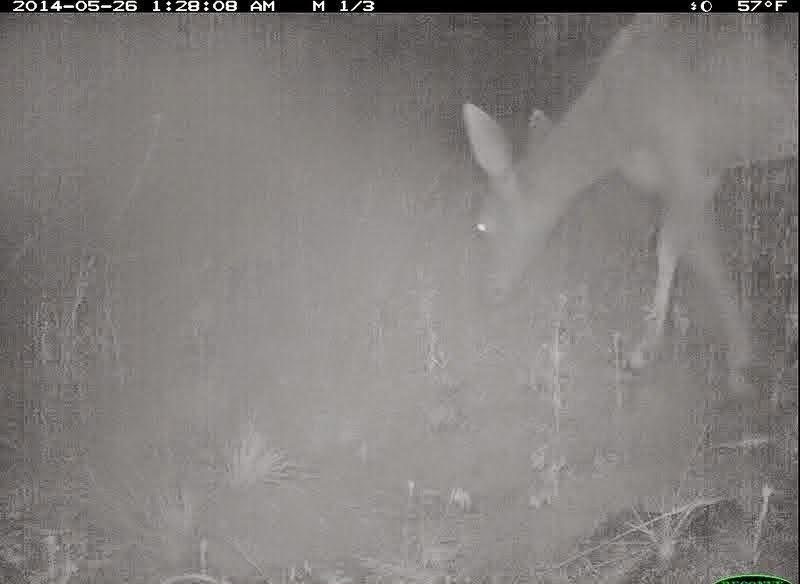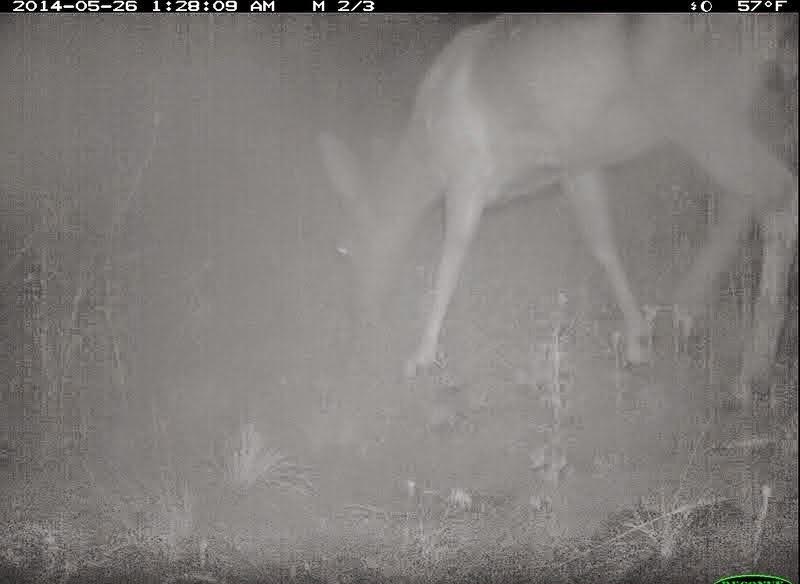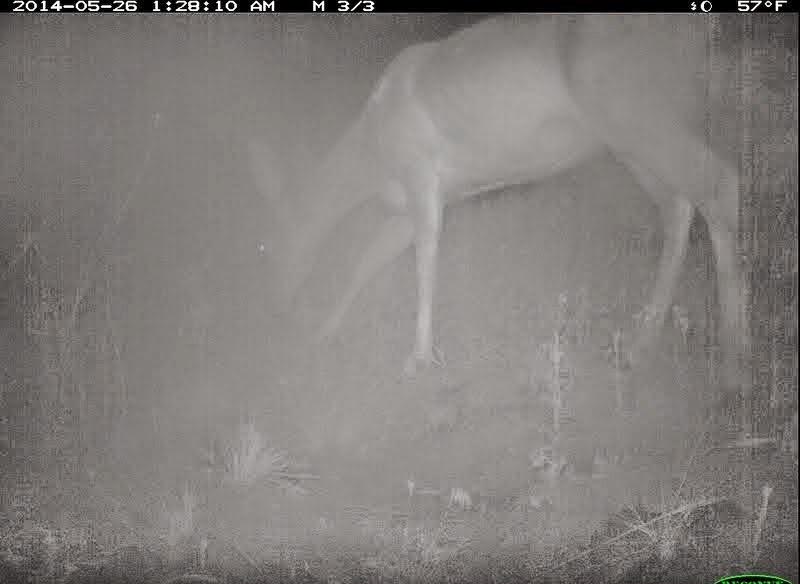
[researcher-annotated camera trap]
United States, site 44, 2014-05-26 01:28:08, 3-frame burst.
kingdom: Animalia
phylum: Chordata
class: Mammalia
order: Artiodactyla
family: Cervidae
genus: Odocoileus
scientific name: Odocoileus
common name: deer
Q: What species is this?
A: Deer (Odocoileus).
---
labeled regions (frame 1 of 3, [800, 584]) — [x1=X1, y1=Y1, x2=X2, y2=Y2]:
deer: [x1=461, y1=12, x2=800, y2=404]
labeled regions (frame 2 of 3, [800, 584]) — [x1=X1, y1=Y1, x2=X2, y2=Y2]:
deer: [x1=315, y1=12, x2=800, y2=412]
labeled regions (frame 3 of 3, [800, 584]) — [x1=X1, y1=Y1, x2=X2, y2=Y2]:
deer: [x1=244, y1=13, x2=761, y2=402]